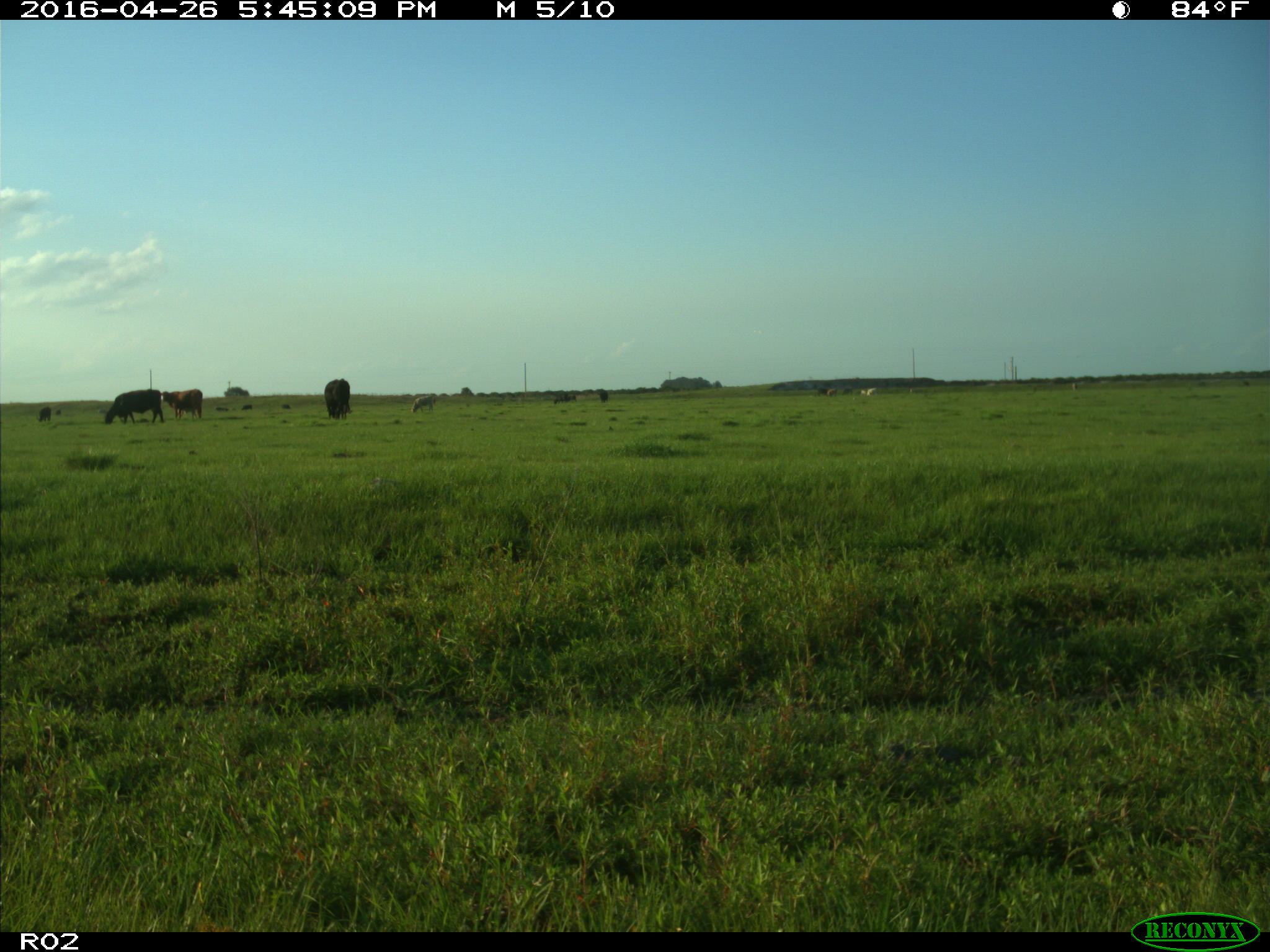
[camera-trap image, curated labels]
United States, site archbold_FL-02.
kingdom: Animalia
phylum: Chordata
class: Mammalia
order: Artiodactyla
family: Bovidae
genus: Bos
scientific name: Bos taurus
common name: domestic cow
Bos taurus (domestic cow).